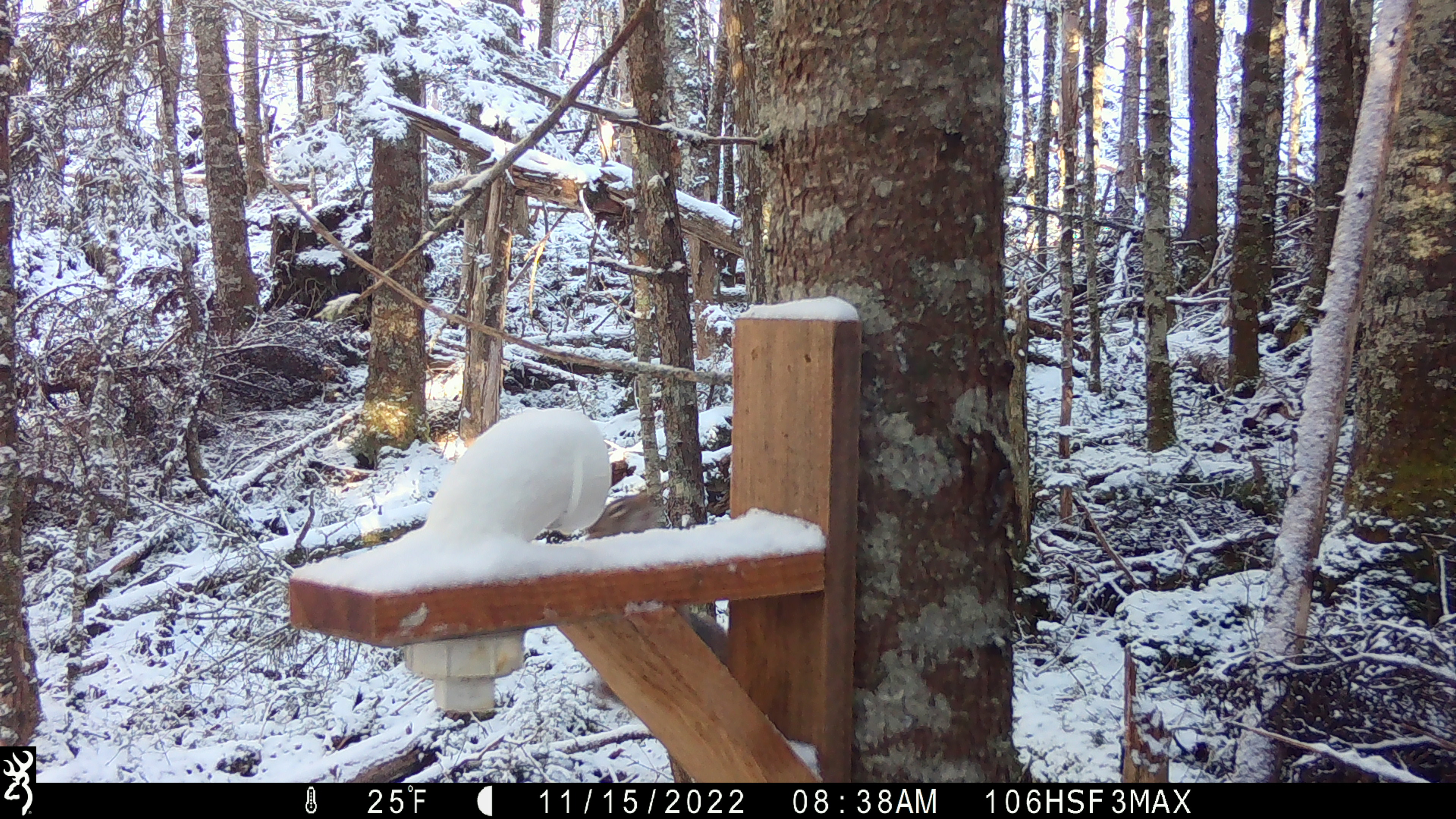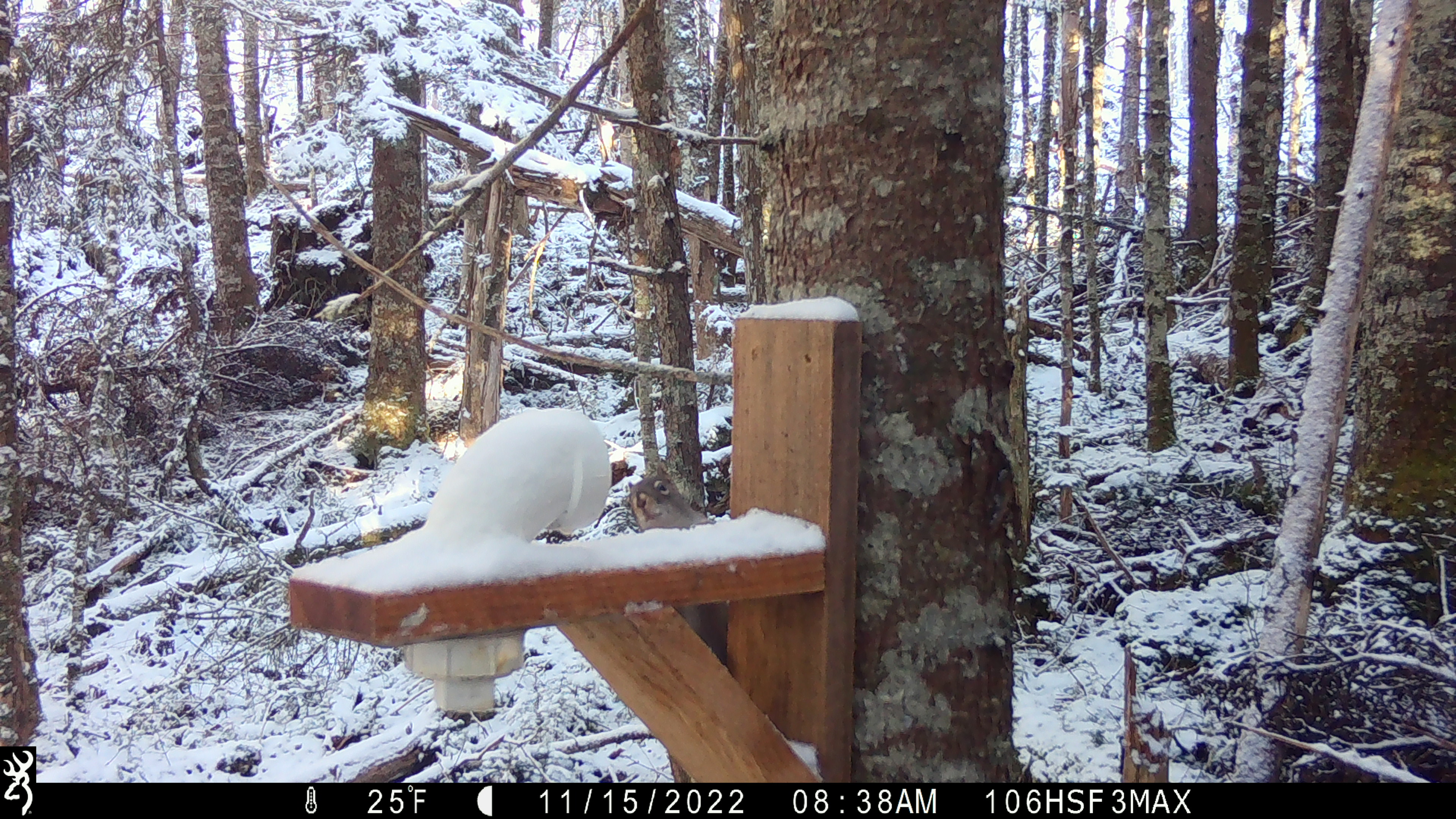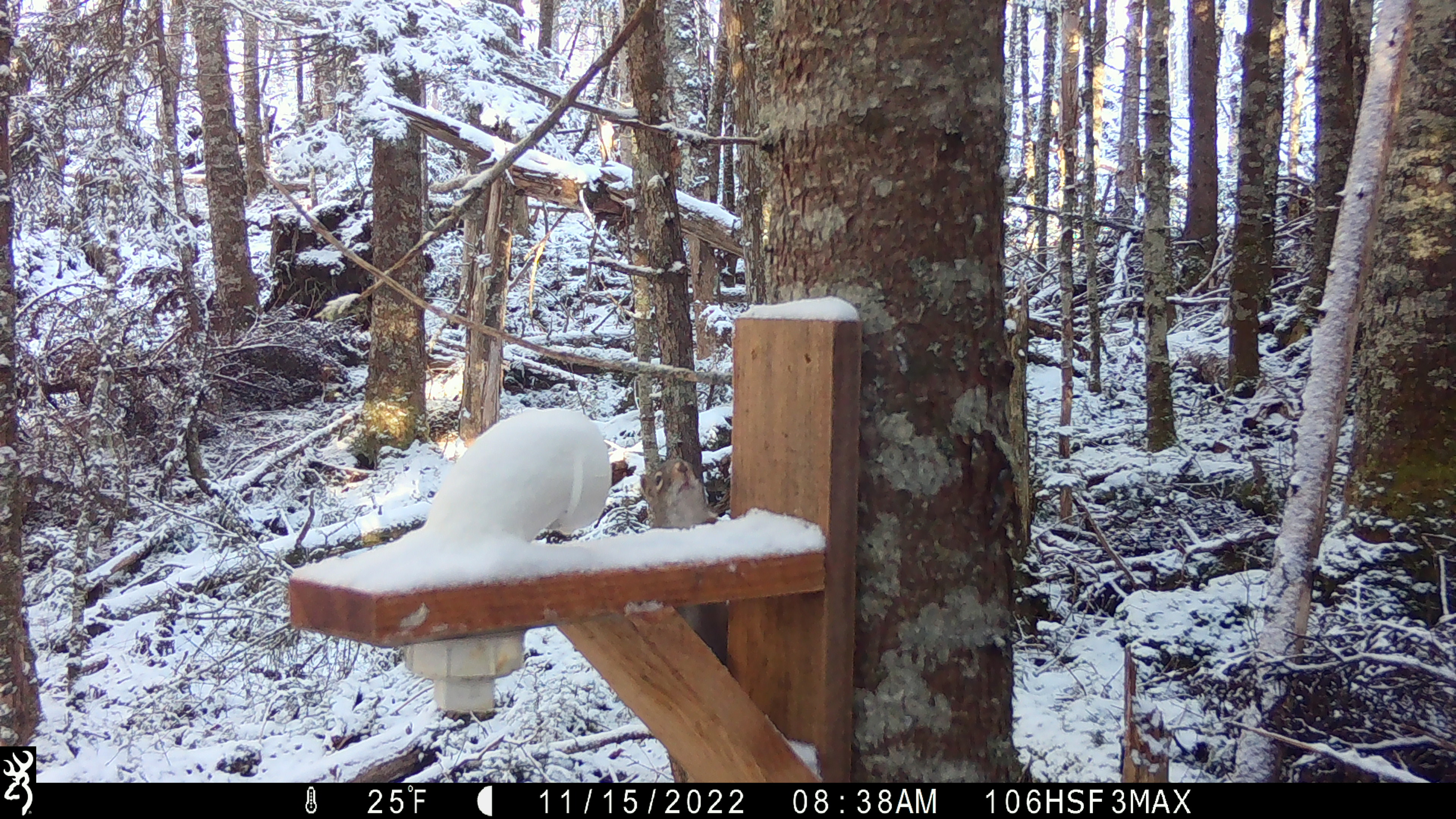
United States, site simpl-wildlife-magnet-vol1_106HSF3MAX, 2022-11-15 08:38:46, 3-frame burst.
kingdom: Animalia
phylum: Chordata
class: Mammalia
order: Rodentia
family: Sciuridae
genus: Tamiasciurus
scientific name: Tamiasciurus hudsonicus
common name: red squirrel